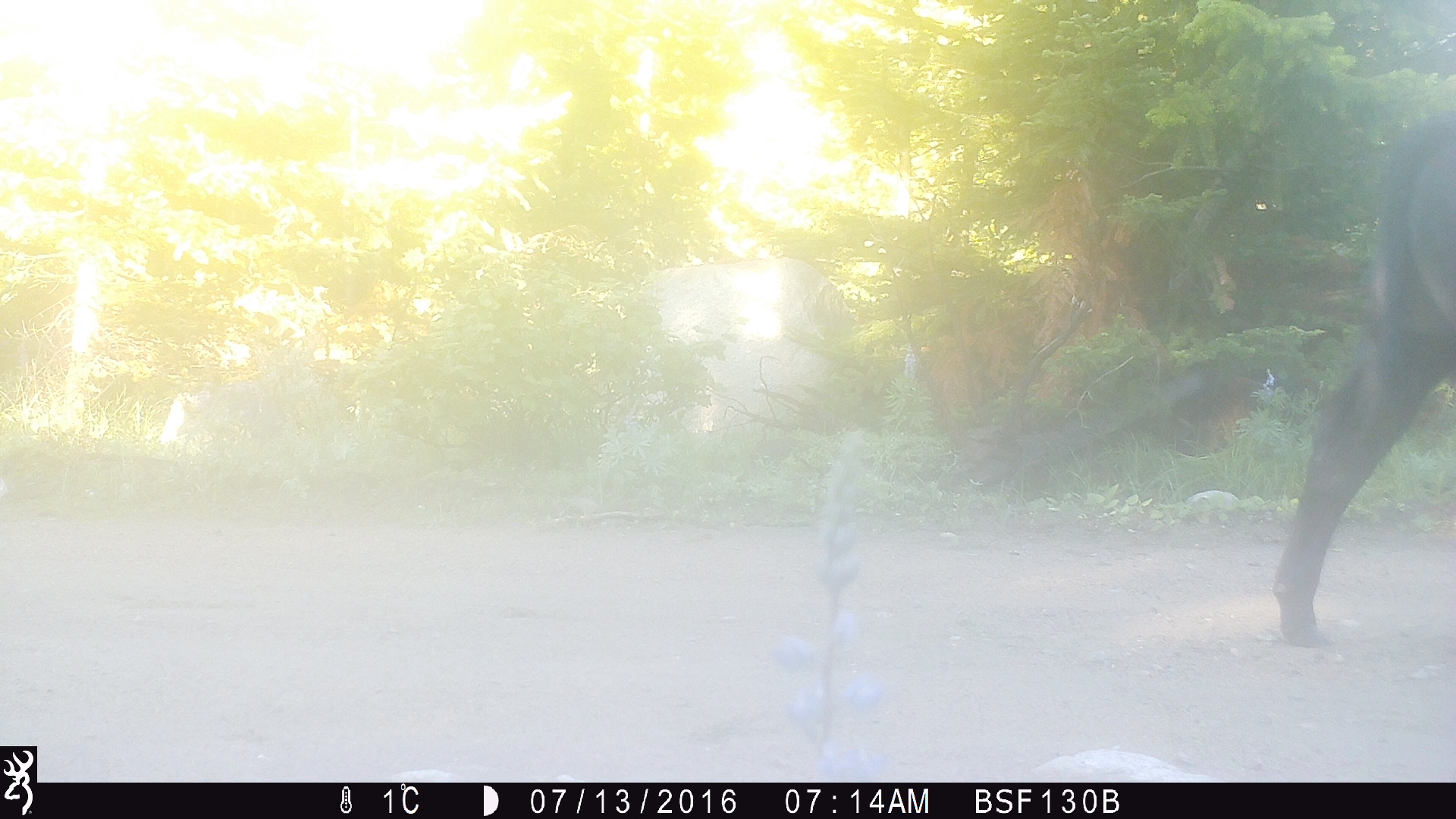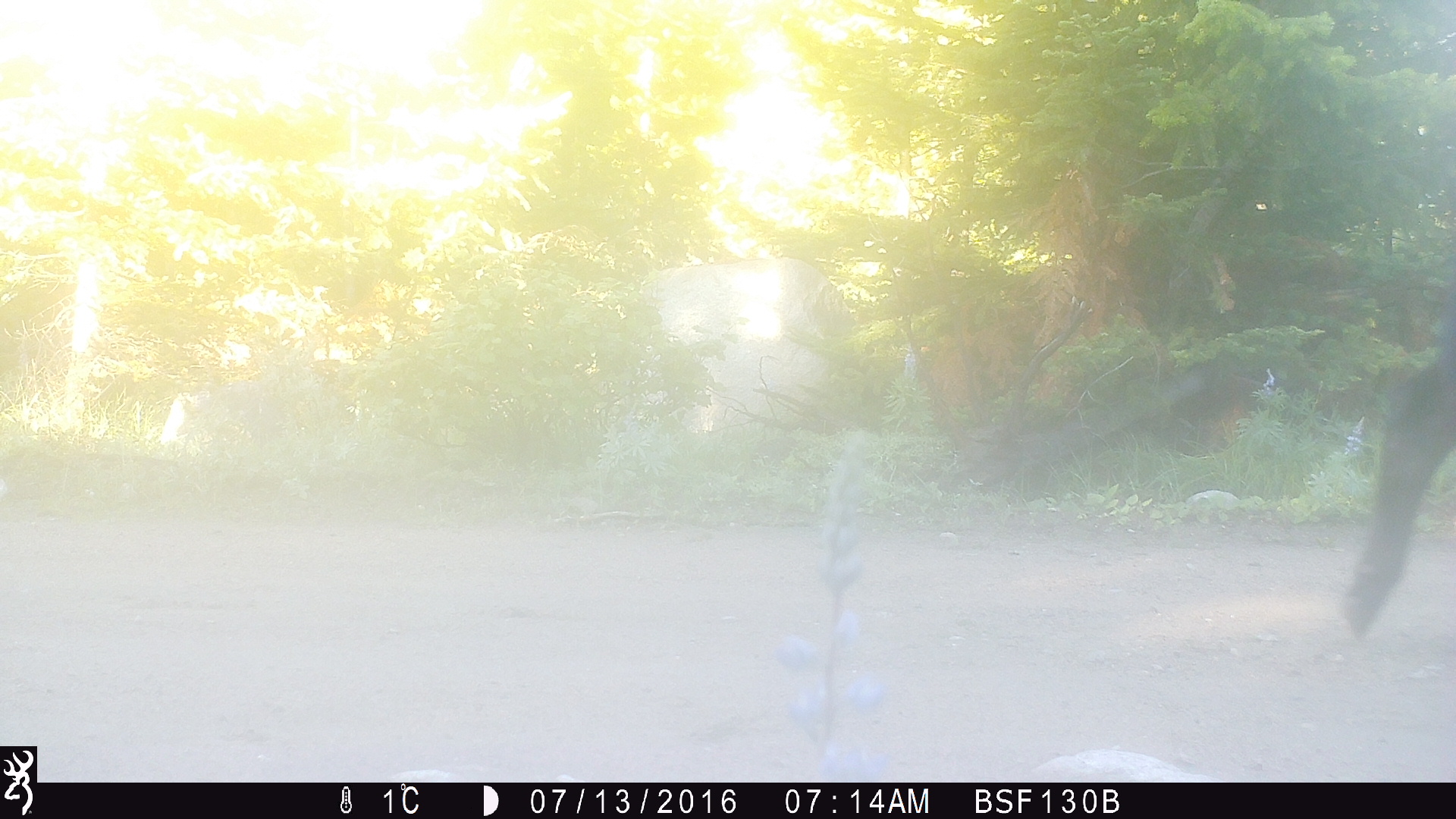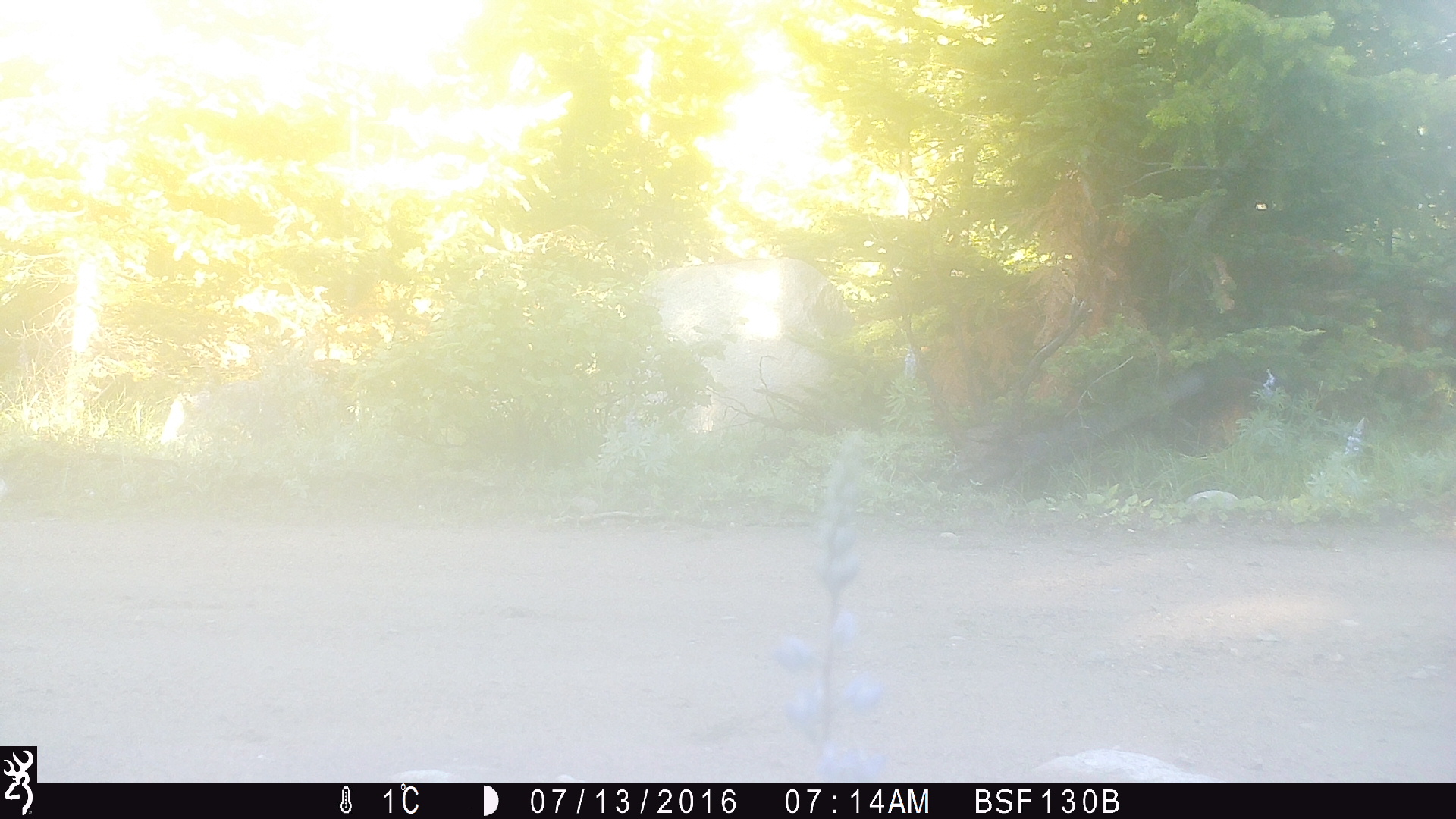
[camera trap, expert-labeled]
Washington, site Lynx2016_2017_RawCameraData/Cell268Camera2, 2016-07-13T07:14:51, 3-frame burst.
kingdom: Animalia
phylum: Chordata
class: Mammalia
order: Artiodactyla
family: Bovidae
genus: Bos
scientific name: Bos taurus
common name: domestic cattle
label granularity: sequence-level